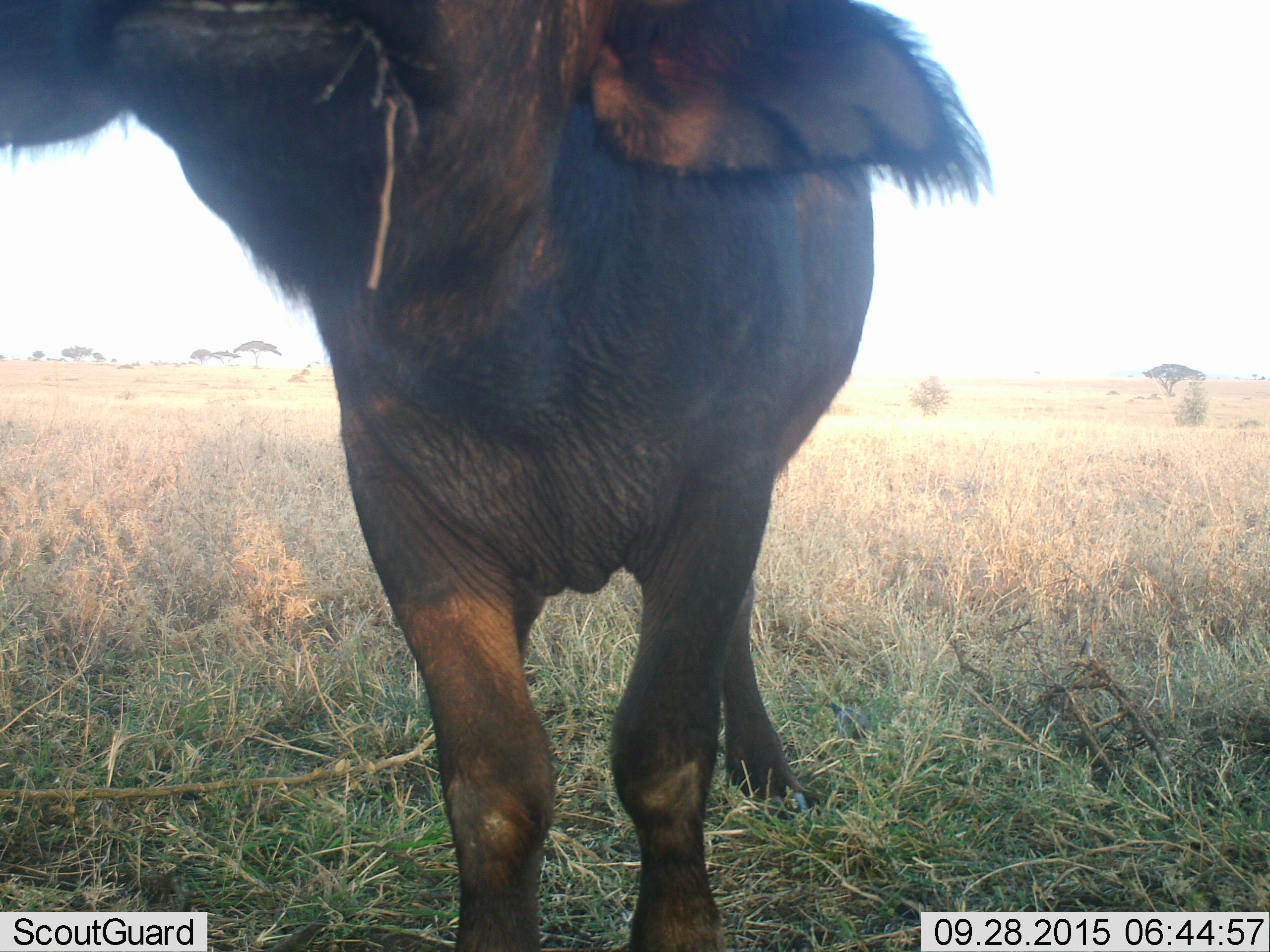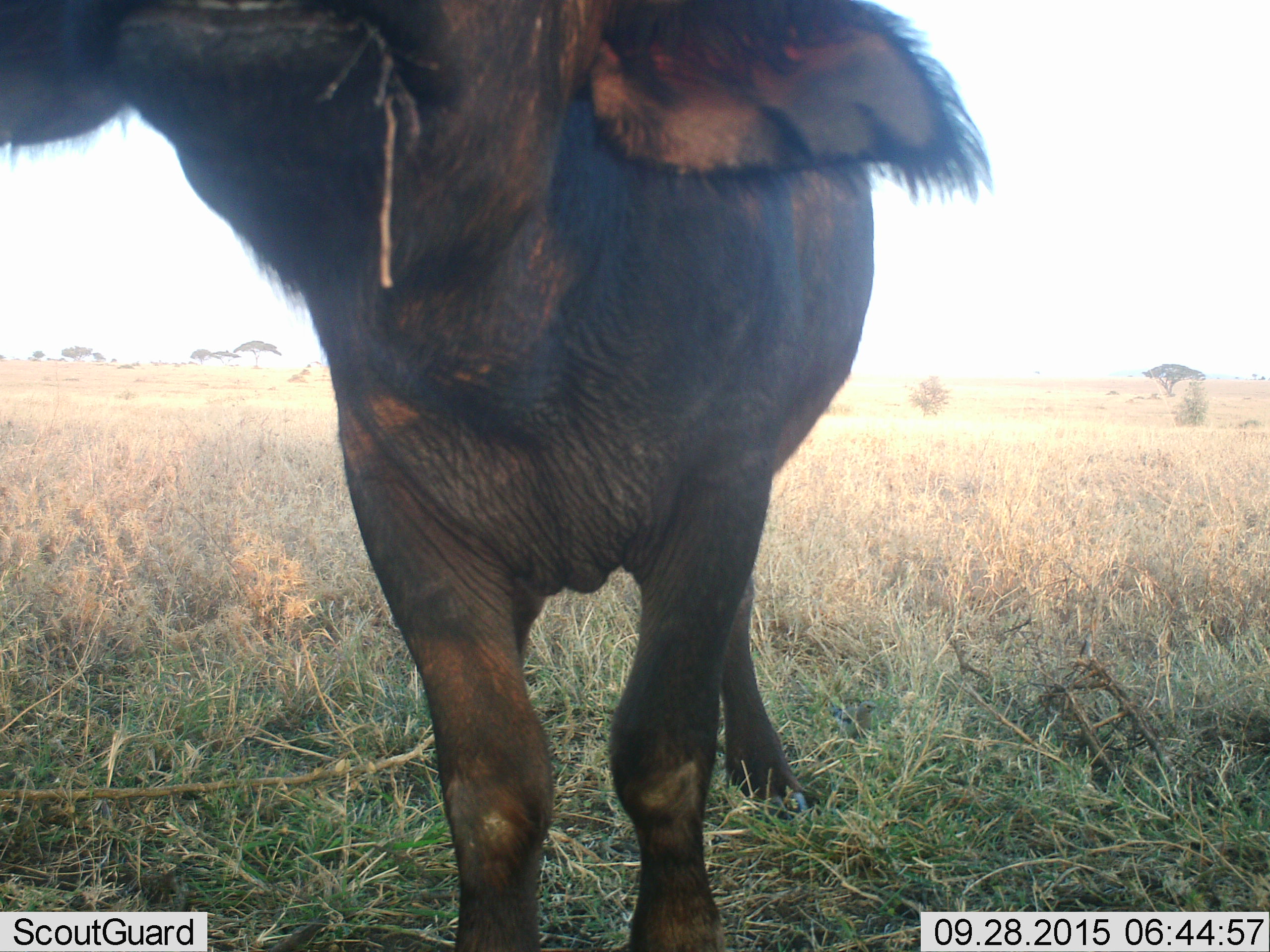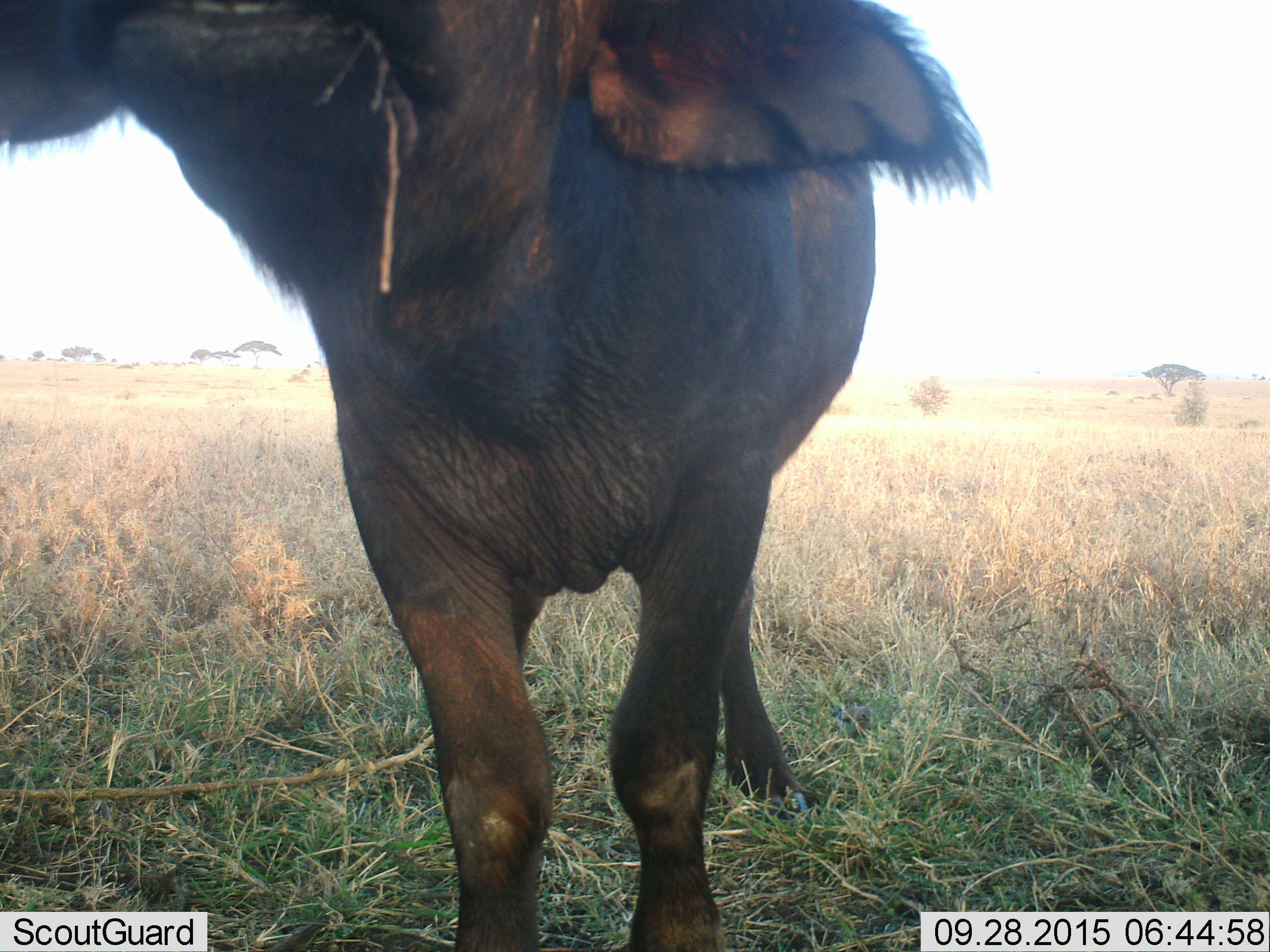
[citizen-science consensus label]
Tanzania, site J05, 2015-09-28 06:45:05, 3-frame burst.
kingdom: Animalia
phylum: Chordata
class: Mammalia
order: Artiodactyla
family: Bovidae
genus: Syncerus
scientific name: Syncerus caffer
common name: cape buffalo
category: buffalo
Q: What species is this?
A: Buffalo (cape buffalo) (Syncerus caffer).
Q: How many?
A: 1.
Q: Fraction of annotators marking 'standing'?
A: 86%.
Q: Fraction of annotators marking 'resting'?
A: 0%.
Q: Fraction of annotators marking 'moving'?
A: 0%.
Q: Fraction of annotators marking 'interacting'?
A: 14%.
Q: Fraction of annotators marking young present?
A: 29%.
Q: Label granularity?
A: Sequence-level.